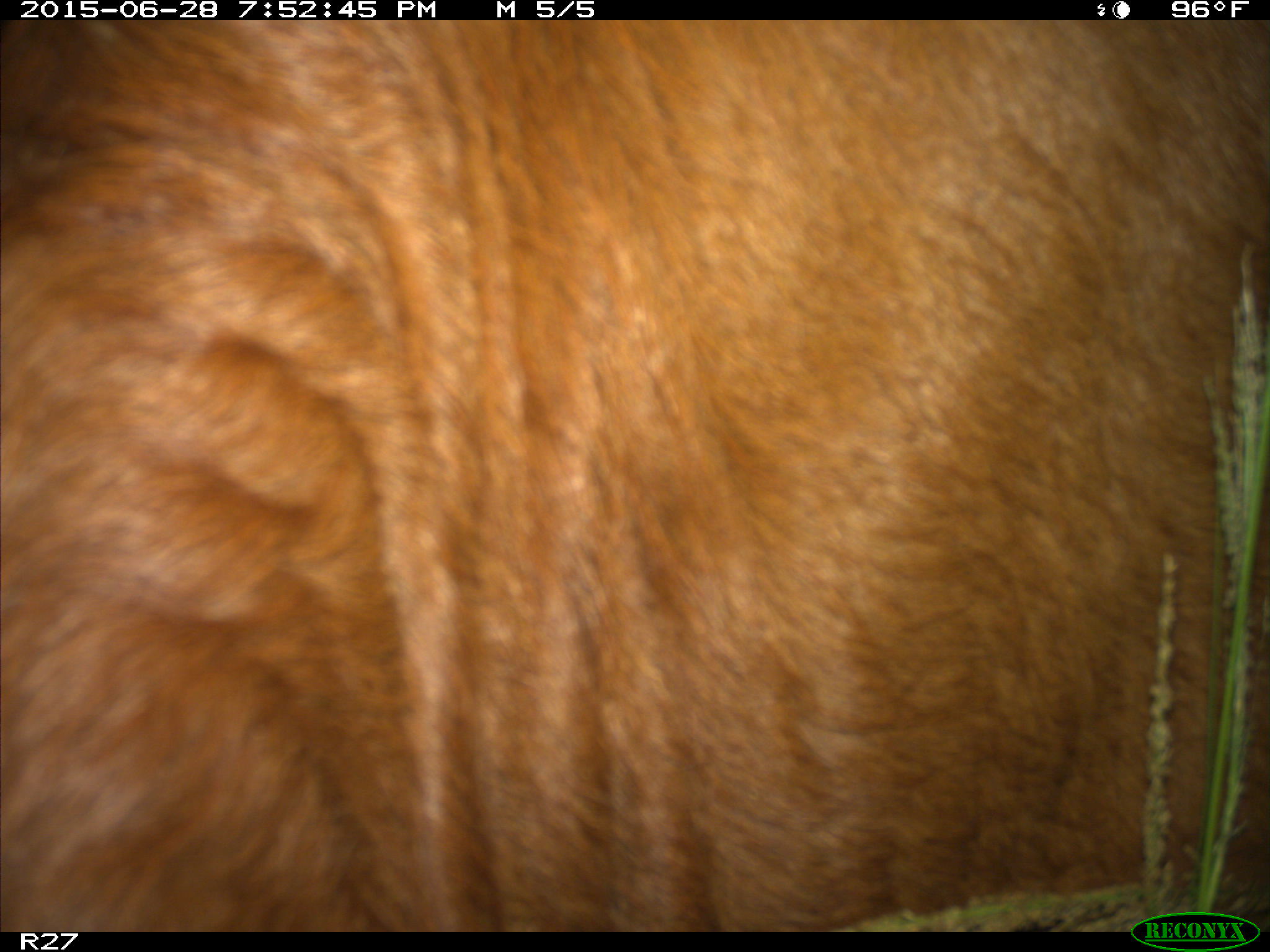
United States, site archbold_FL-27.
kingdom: Animalia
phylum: Chordata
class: Mammalia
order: Artiodactyla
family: Bovidae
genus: Bos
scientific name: Bos taurus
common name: domestic cow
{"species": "Bos taurus (domestic cow)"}